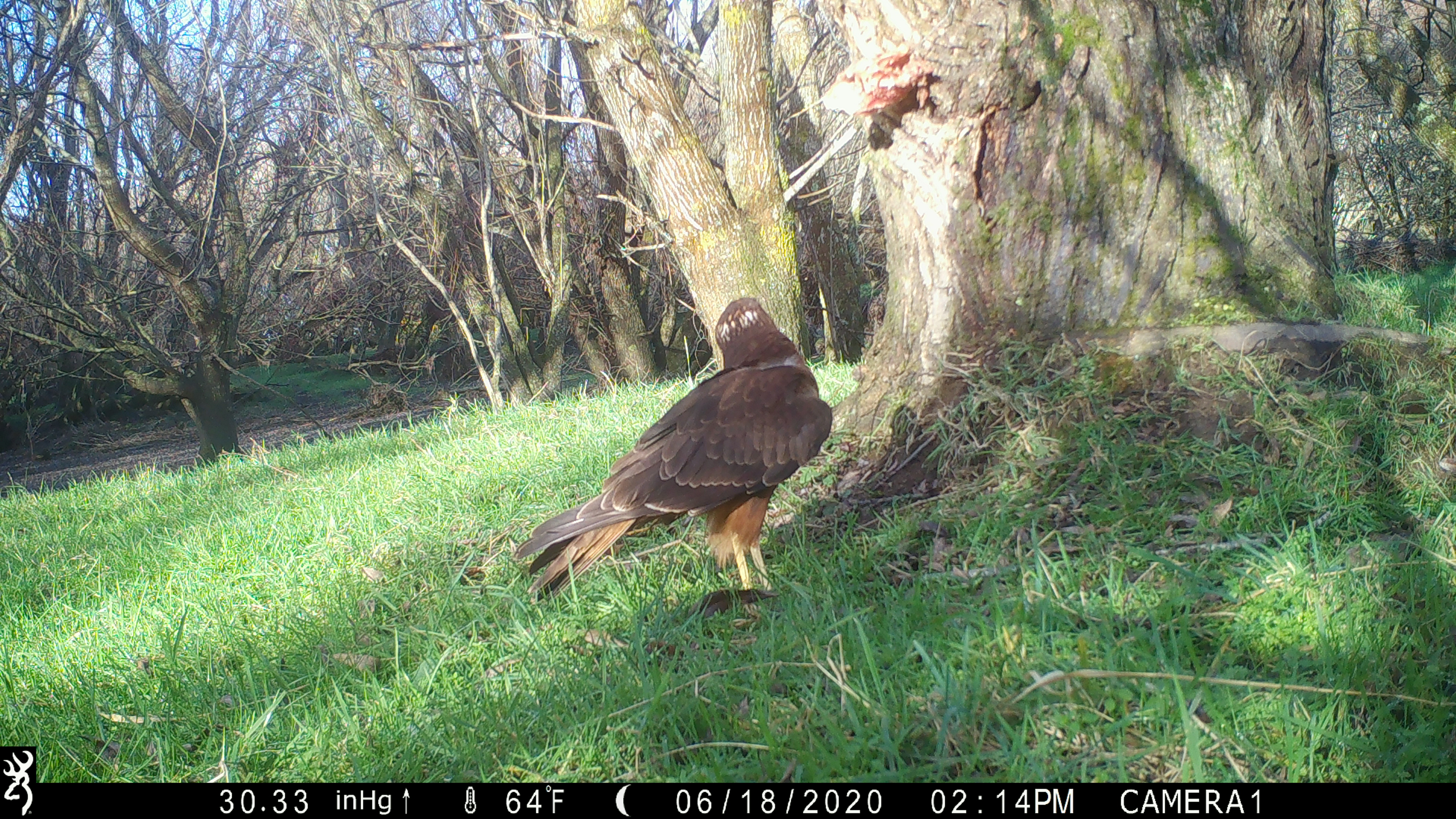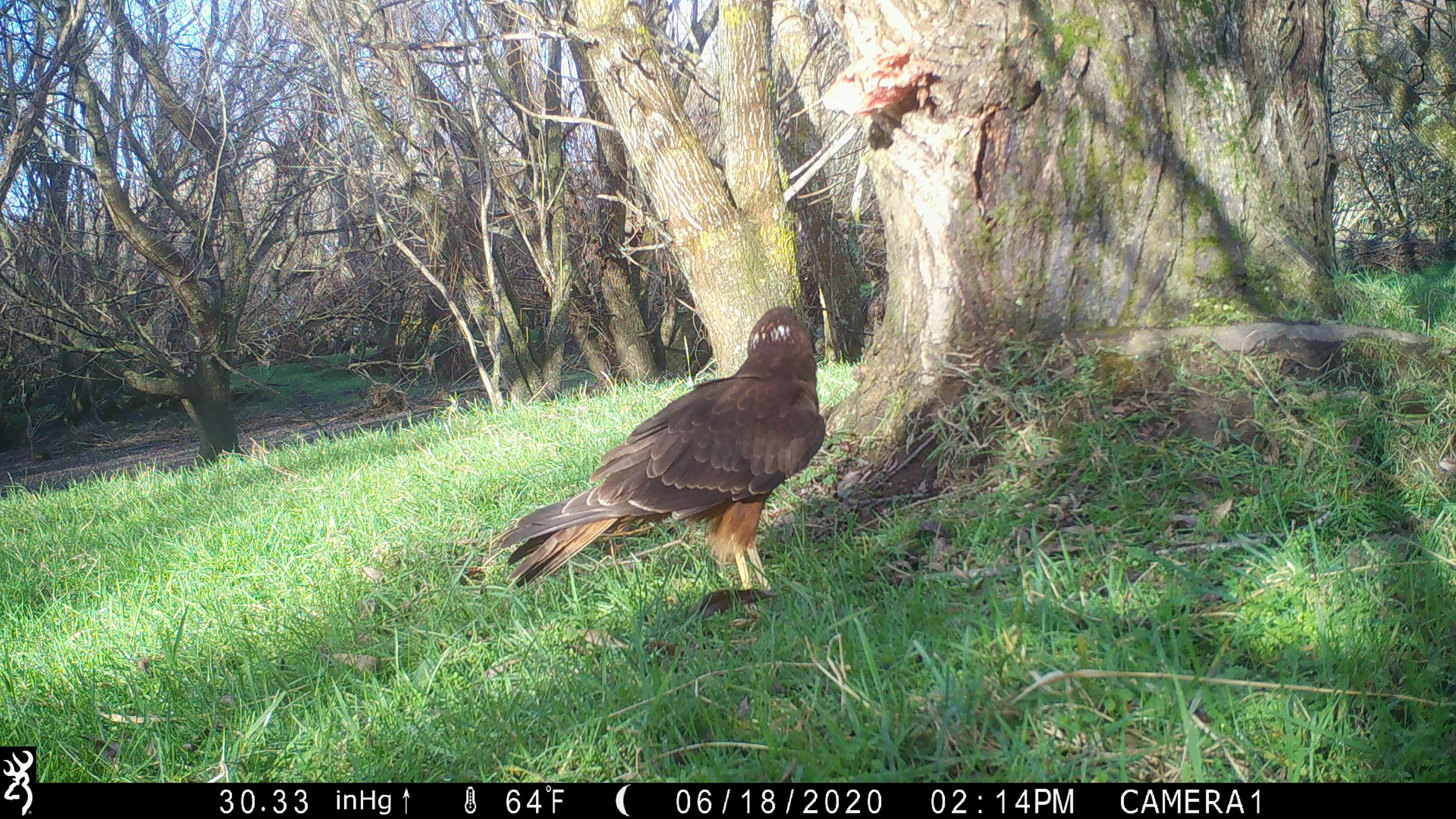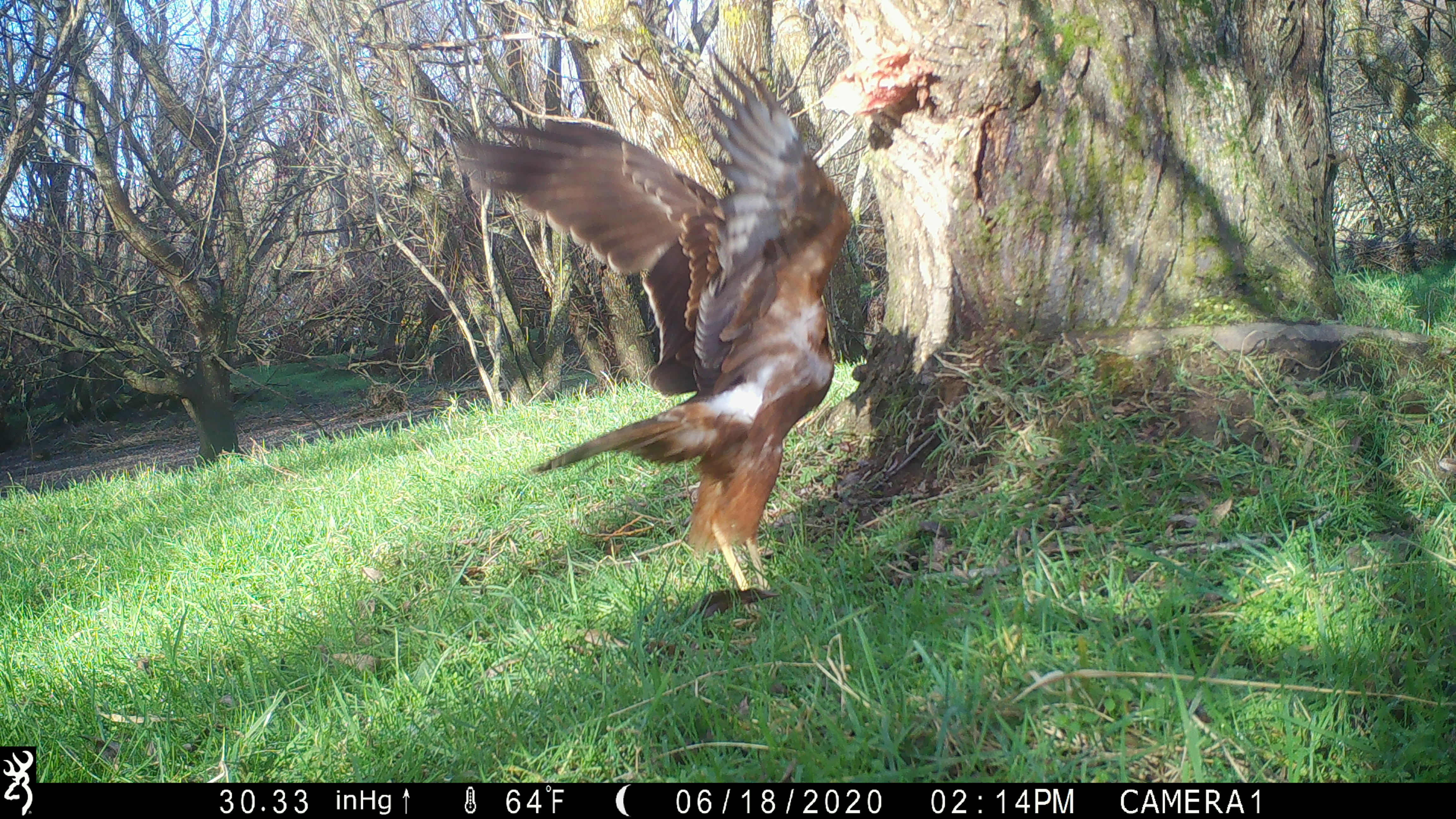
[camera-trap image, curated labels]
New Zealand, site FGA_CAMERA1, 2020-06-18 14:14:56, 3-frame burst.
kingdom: Animalia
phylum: Chordata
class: Aves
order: Accipitriformes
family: Accipitridae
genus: Circus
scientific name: Circus approximans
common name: swamp harrier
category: harrier